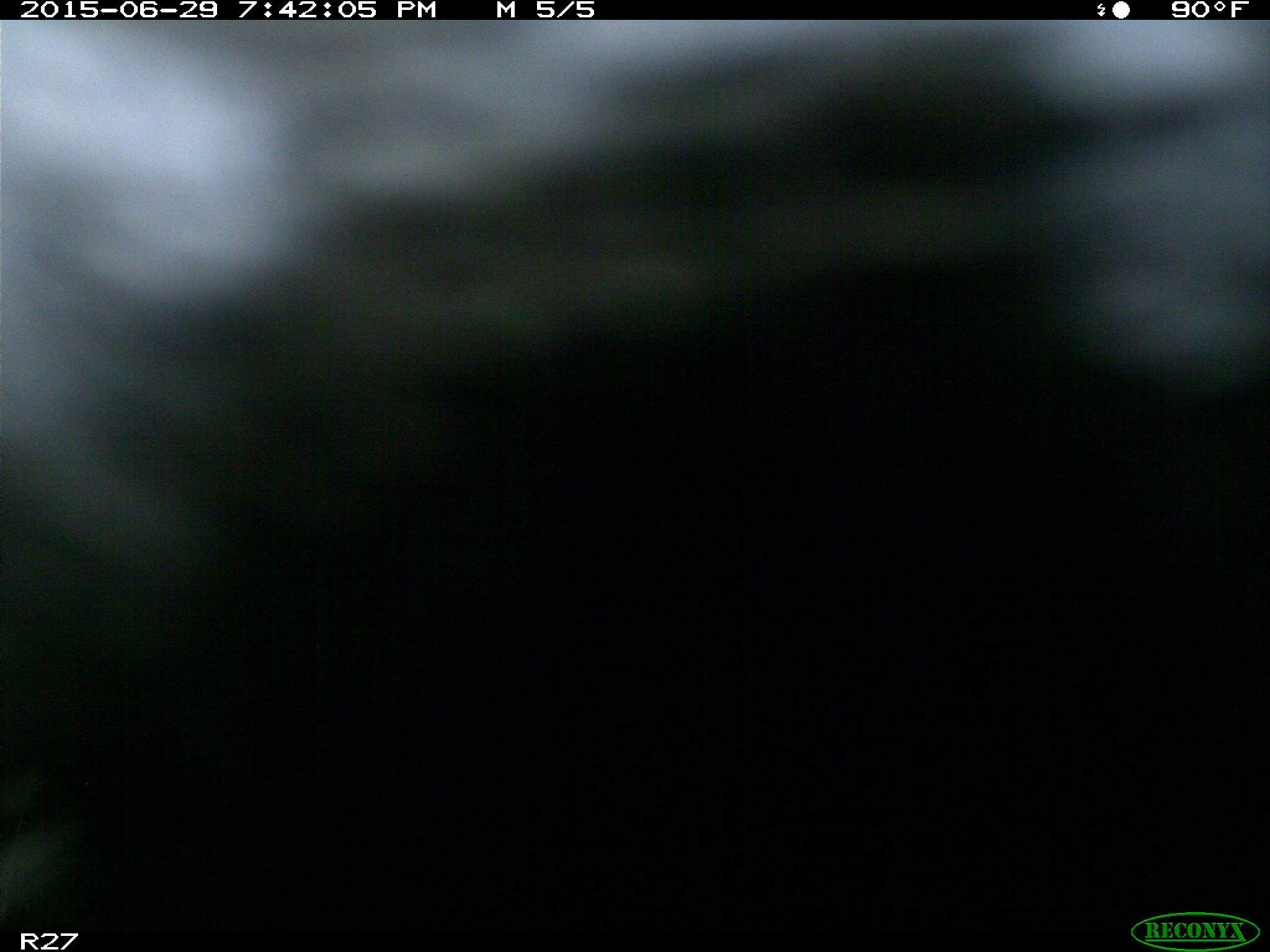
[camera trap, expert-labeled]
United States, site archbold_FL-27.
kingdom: Animalia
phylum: Chordata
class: Mammalia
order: Artiodactyla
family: Bovidae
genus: Bos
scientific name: Bos taurus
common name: domestic cow